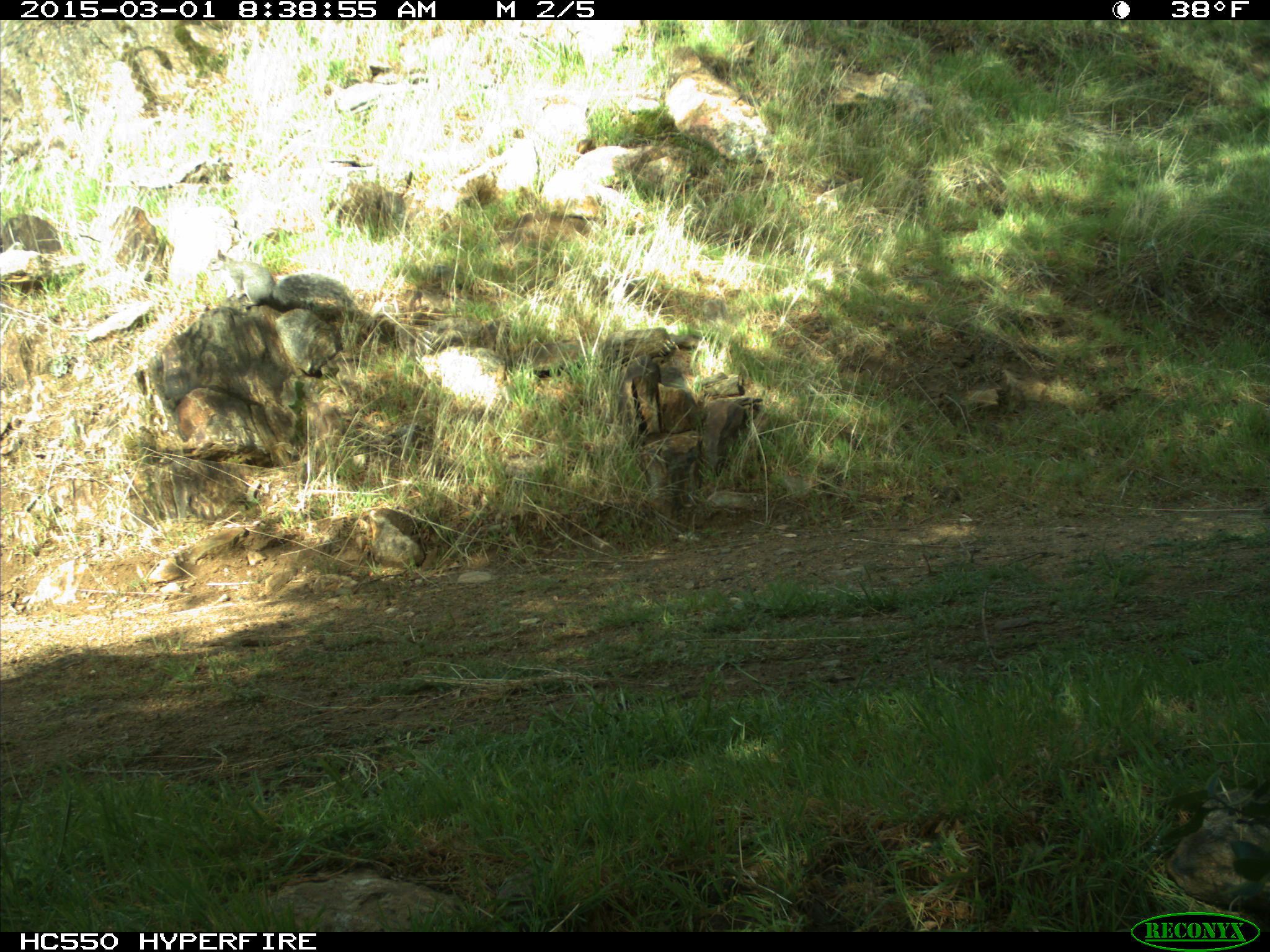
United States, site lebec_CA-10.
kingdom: Animalia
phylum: Chordata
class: Mammalia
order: Rodentia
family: Sciuridae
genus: Sciurus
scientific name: Sciurus carolinensis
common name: eastern gray squirrel